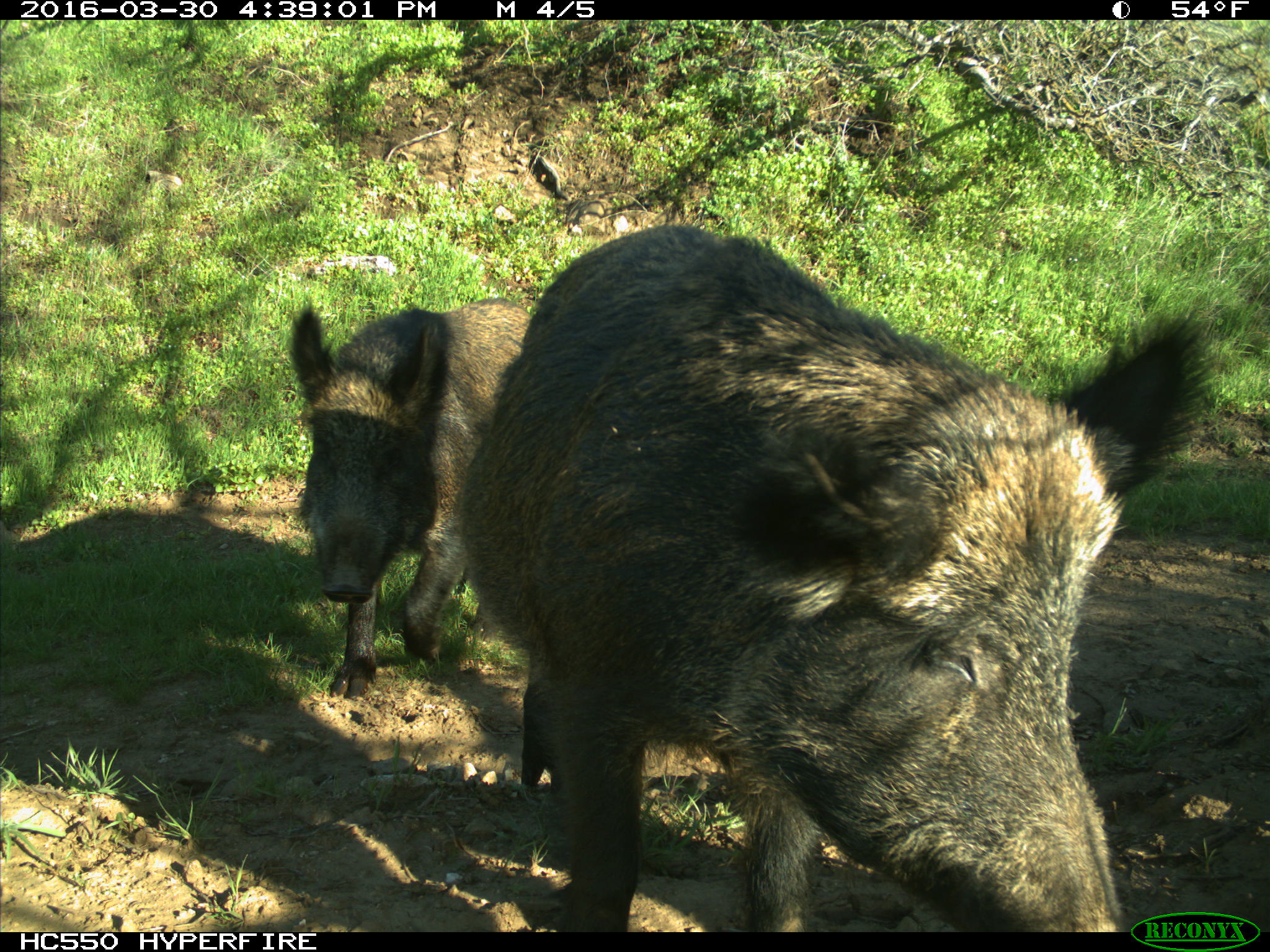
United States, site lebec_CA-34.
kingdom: Animalia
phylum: Chordata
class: Mammalia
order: Artiodactyla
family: Suidae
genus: Sus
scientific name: Sus scrofa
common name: wild boar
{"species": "Sus scrofa (wild boar)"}